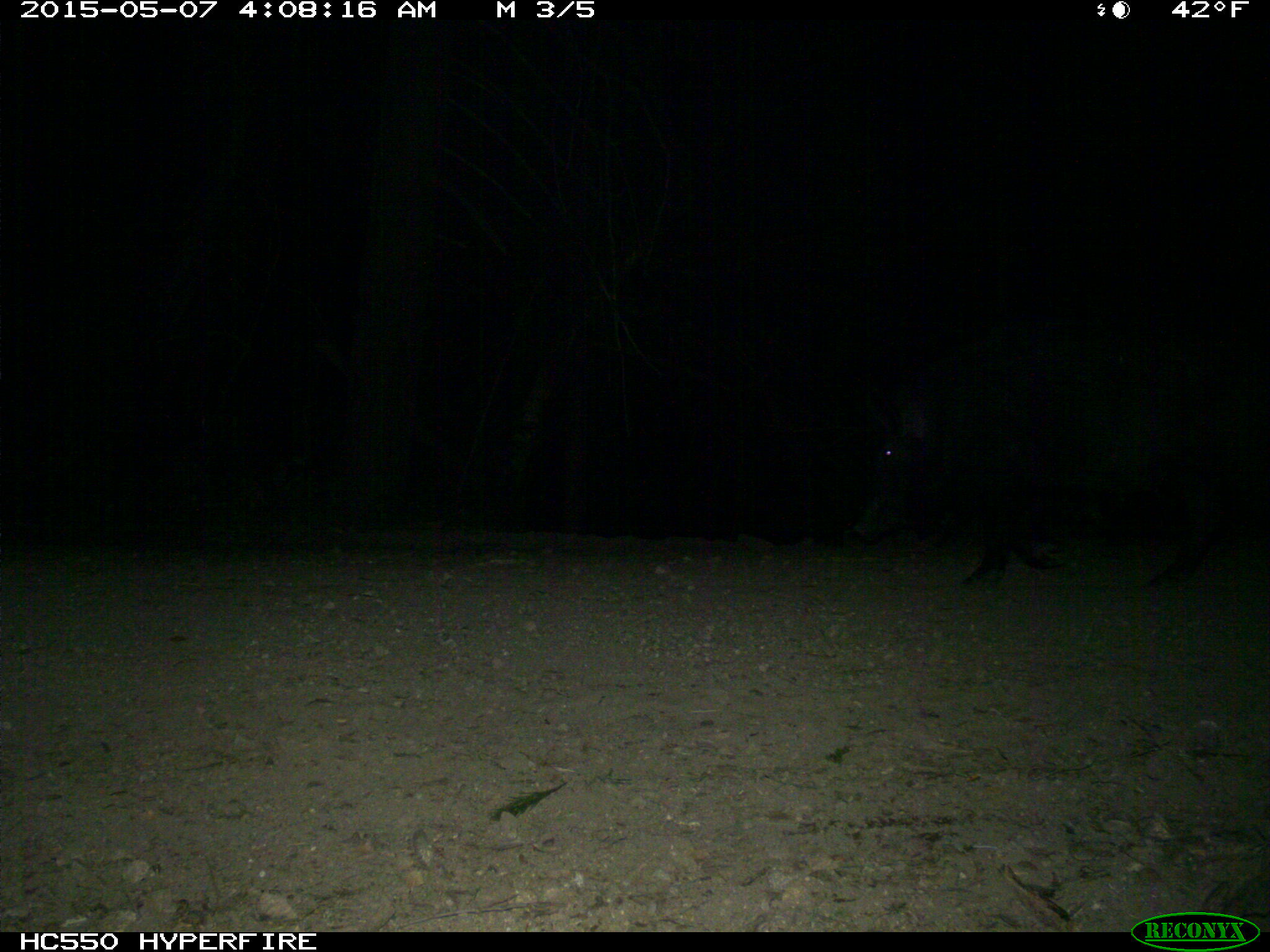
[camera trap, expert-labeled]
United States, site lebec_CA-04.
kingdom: Animalia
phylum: Chordata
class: Mammalia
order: Artiodactyla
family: Suidae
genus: Sus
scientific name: Sus scrofa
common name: wild boar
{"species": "Sus scrofa (wild boar)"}